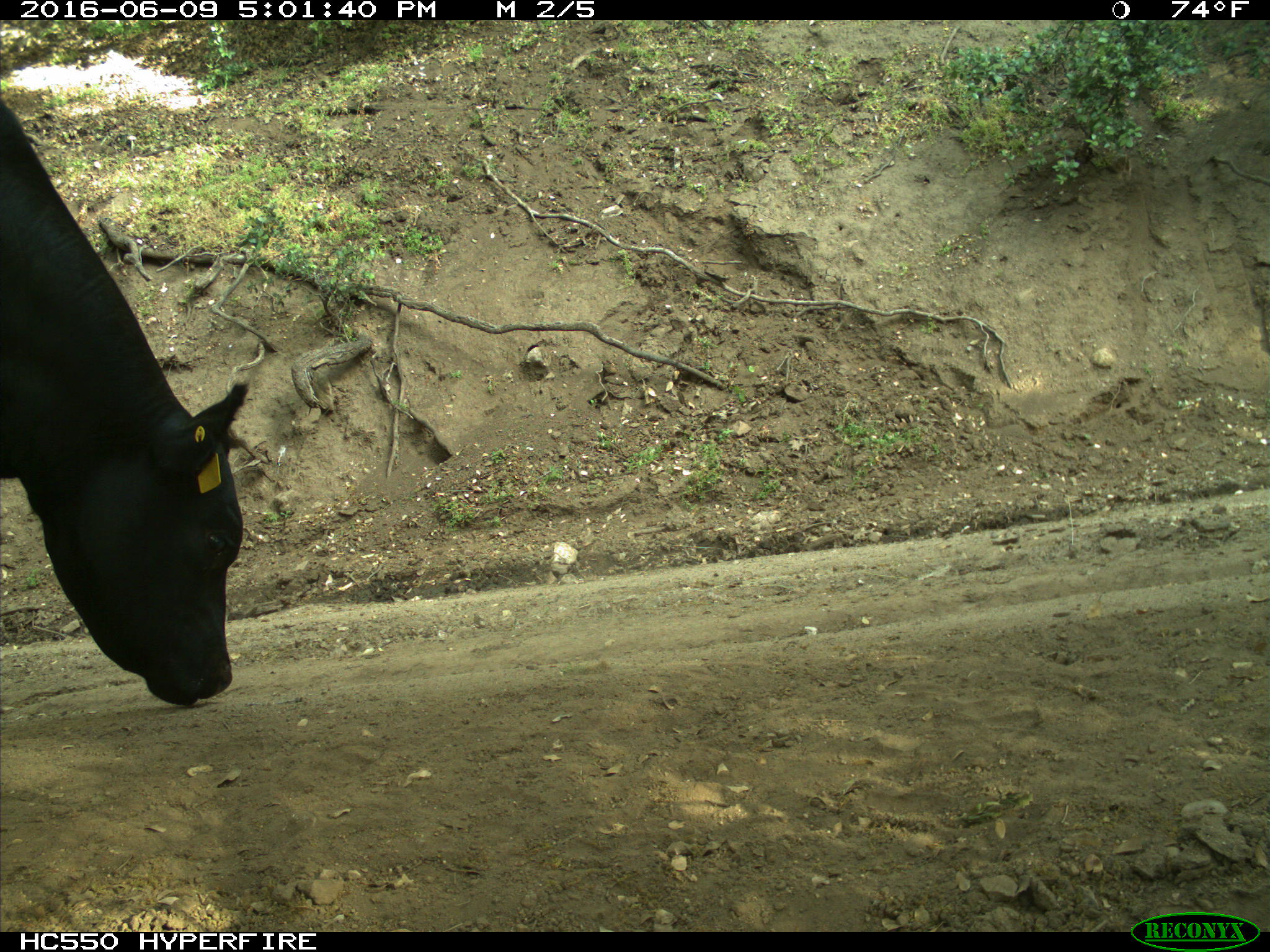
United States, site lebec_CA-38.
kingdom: Animalia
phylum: Chordata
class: Mammalia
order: Artiodactyla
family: Bovidae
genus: Bos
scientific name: Bos taurus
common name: domestic cow